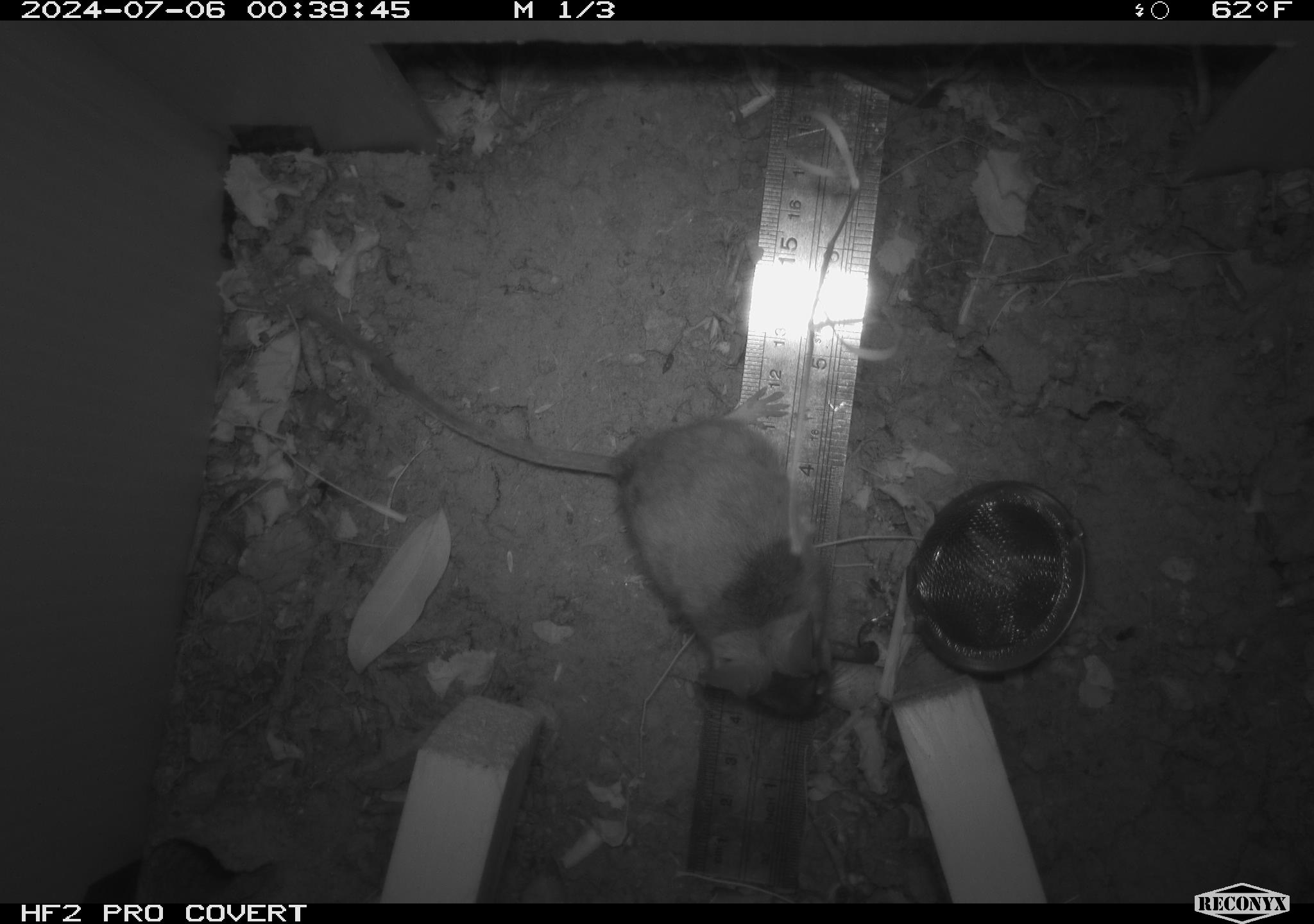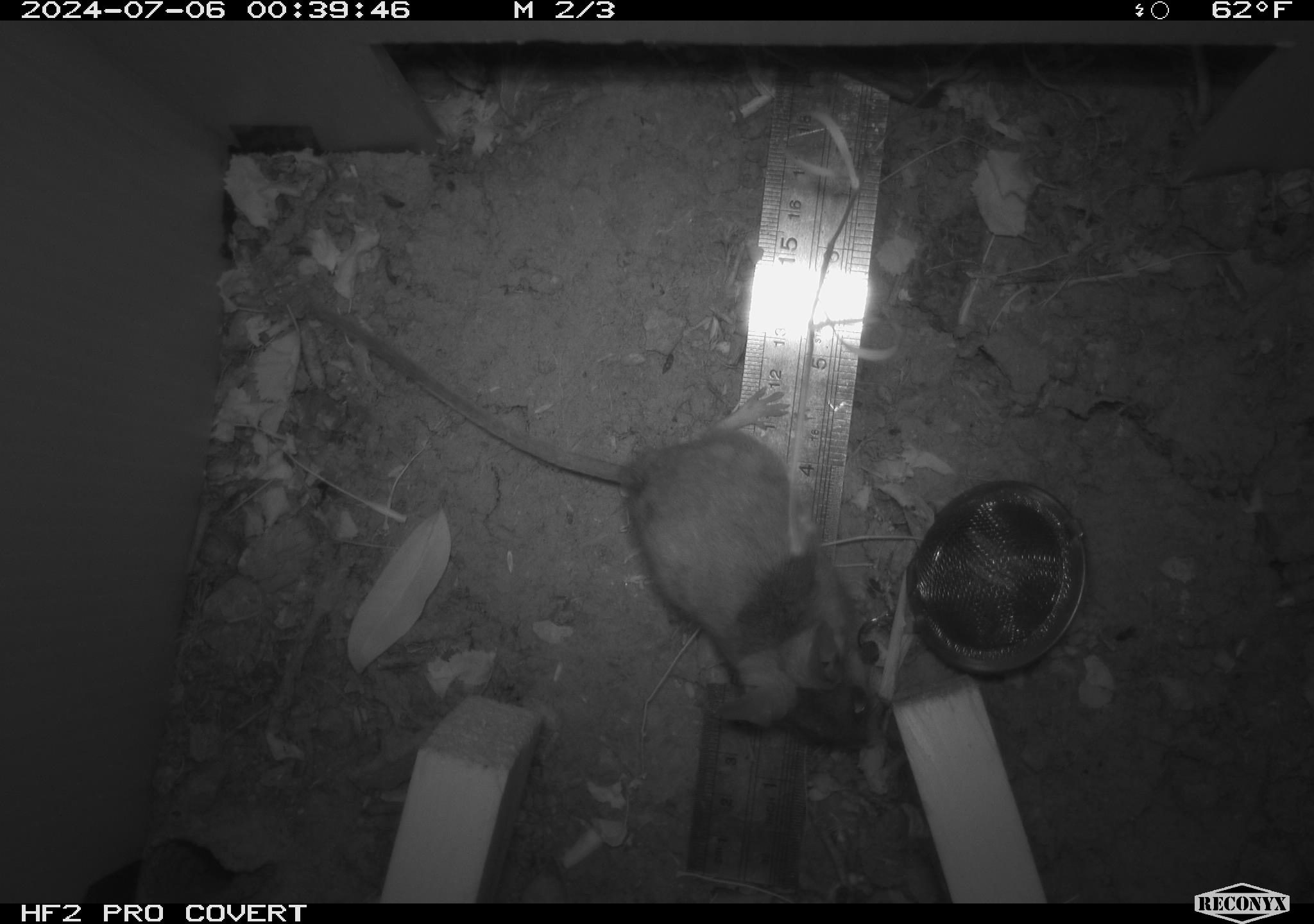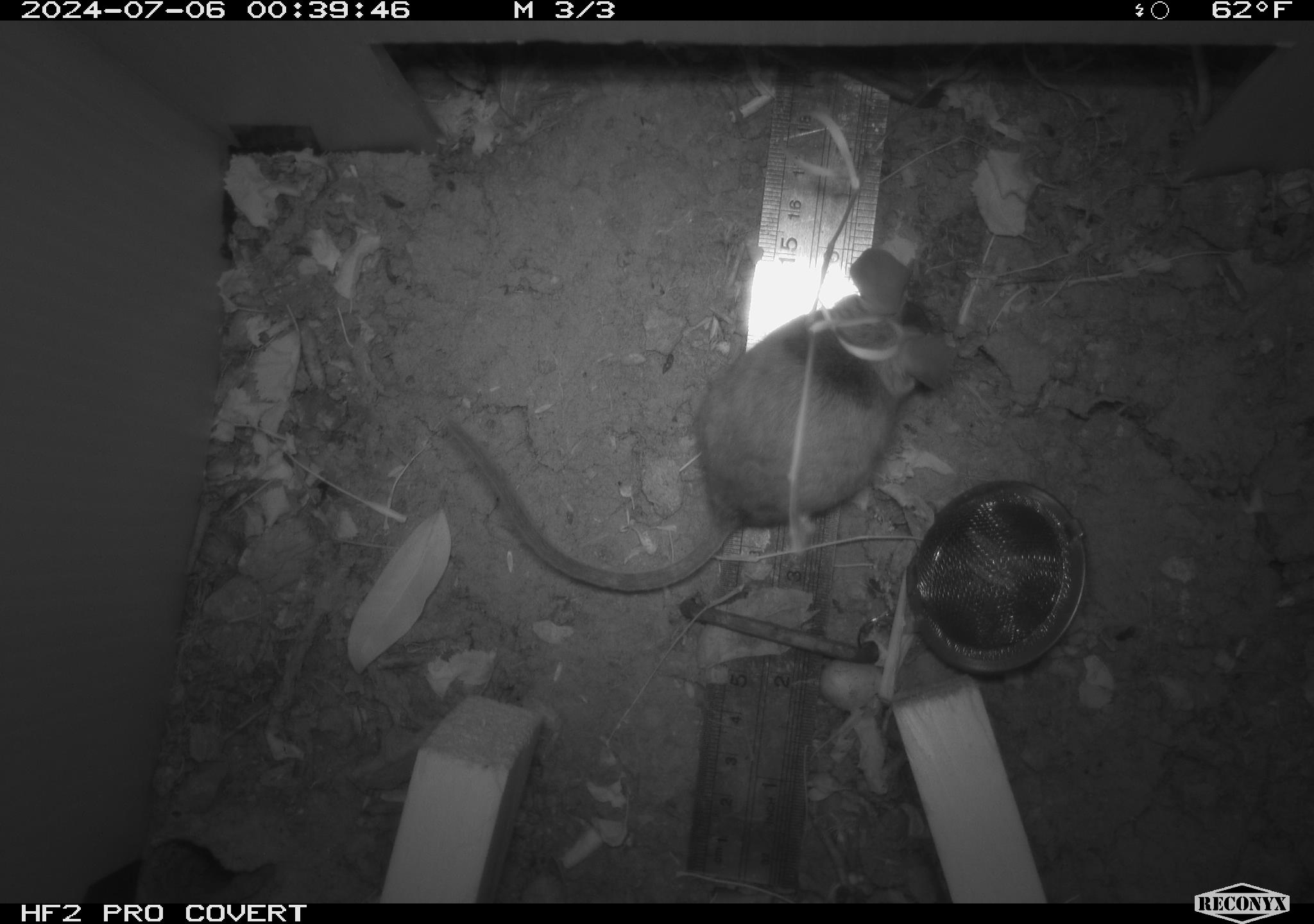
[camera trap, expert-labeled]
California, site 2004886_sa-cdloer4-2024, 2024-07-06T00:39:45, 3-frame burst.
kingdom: Animalia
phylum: Chordata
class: Mammalia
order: Rodentia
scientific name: Rodentia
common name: rodent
Rodent (Rodentia).